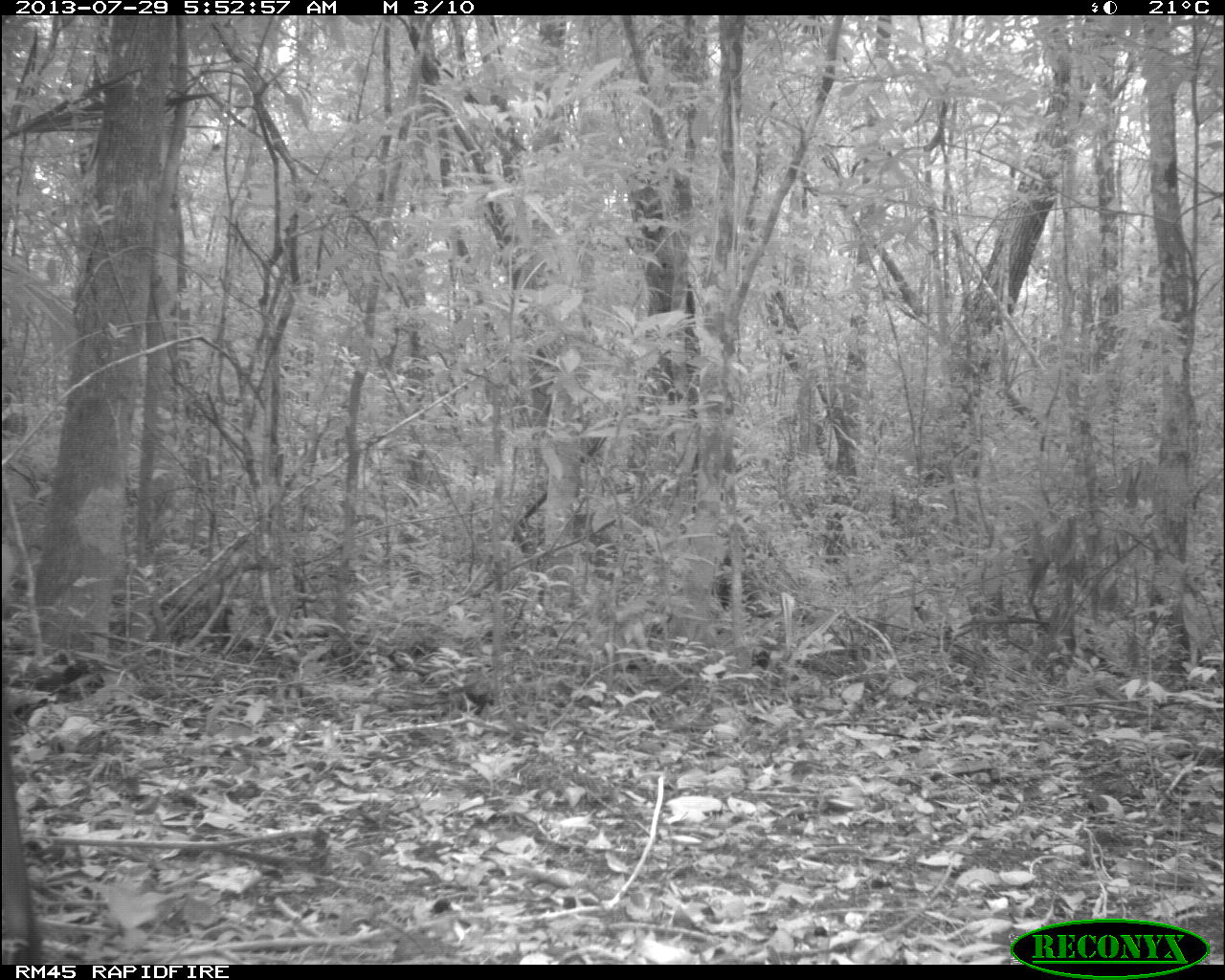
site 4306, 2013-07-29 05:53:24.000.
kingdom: Animalia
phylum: Chordata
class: Mammalia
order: Artiodactyla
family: Cervidae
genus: Mazama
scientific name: Mazama temama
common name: central american red brocket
Mazama temama (central american red brocket), count 1, sex male.